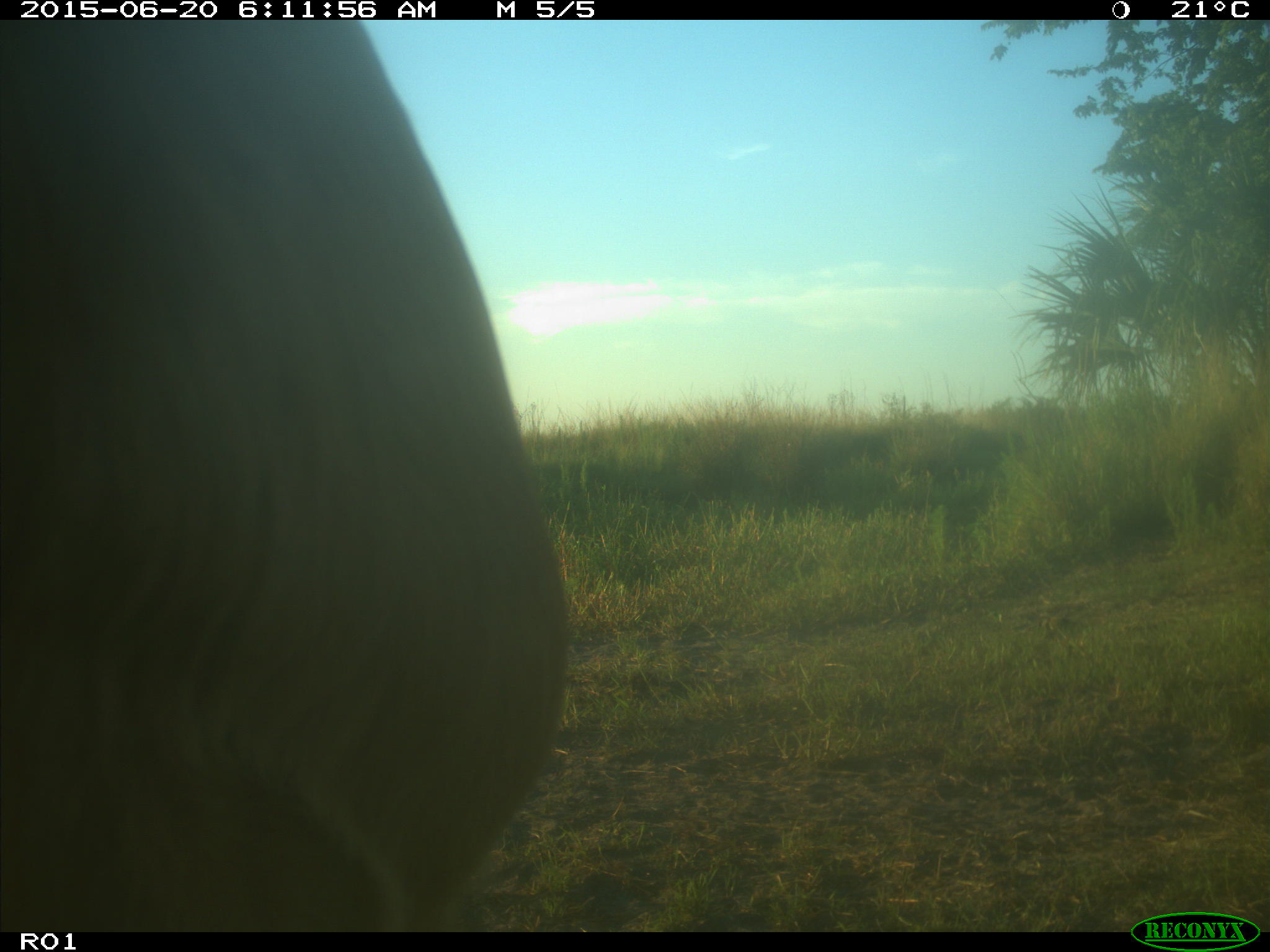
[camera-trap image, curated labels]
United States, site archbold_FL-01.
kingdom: Animalia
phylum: Chordata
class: Mammalia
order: Artiodactyla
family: Bovidae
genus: Bos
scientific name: Bos taurus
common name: domestic cow